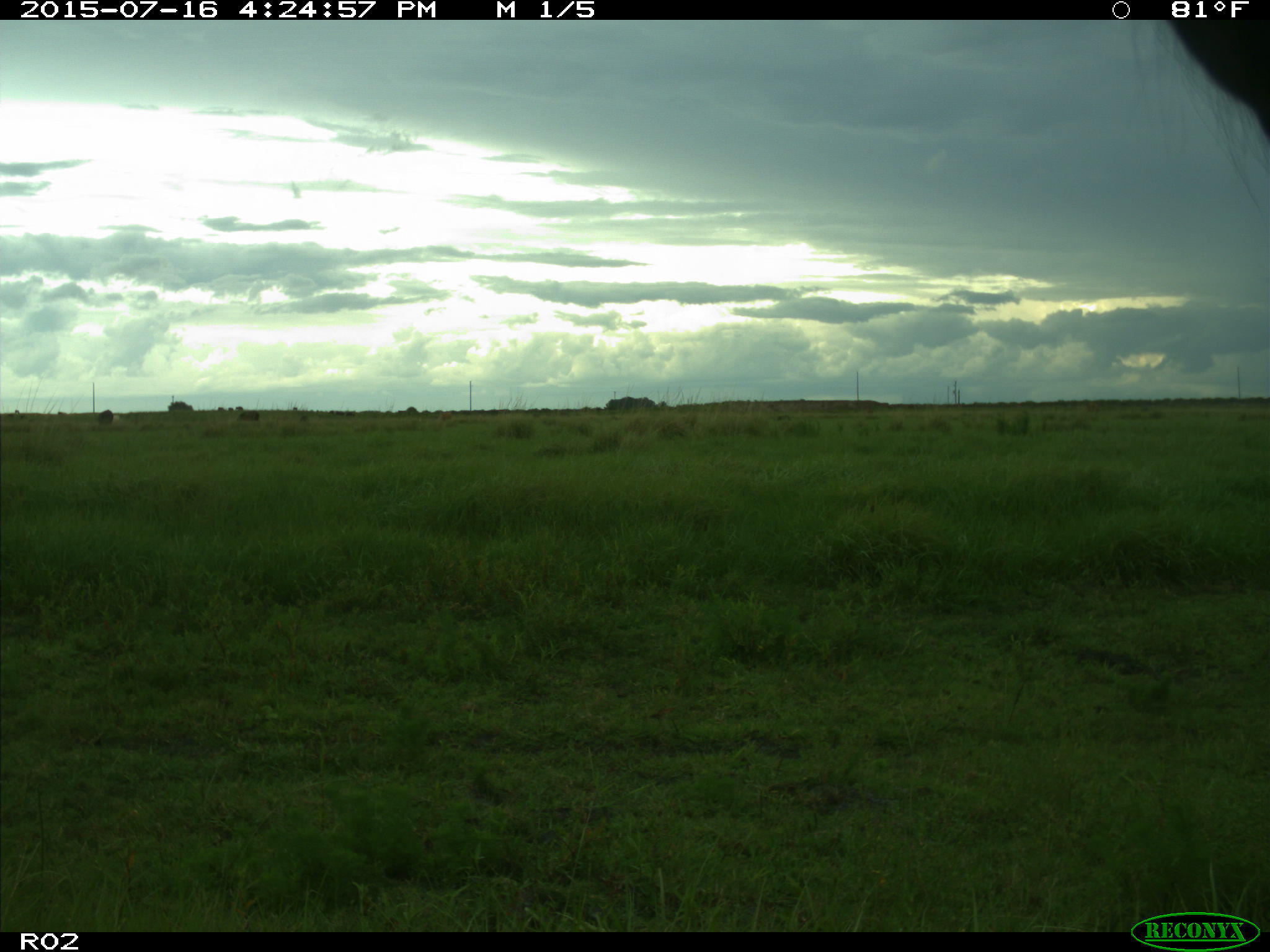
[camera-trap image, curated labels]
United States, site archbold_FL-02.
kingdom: Animalia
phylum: Chordata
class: Mammalia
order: Artiodactyla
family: Bovidae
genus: Bos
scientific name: Bos taurus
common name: domestic cow